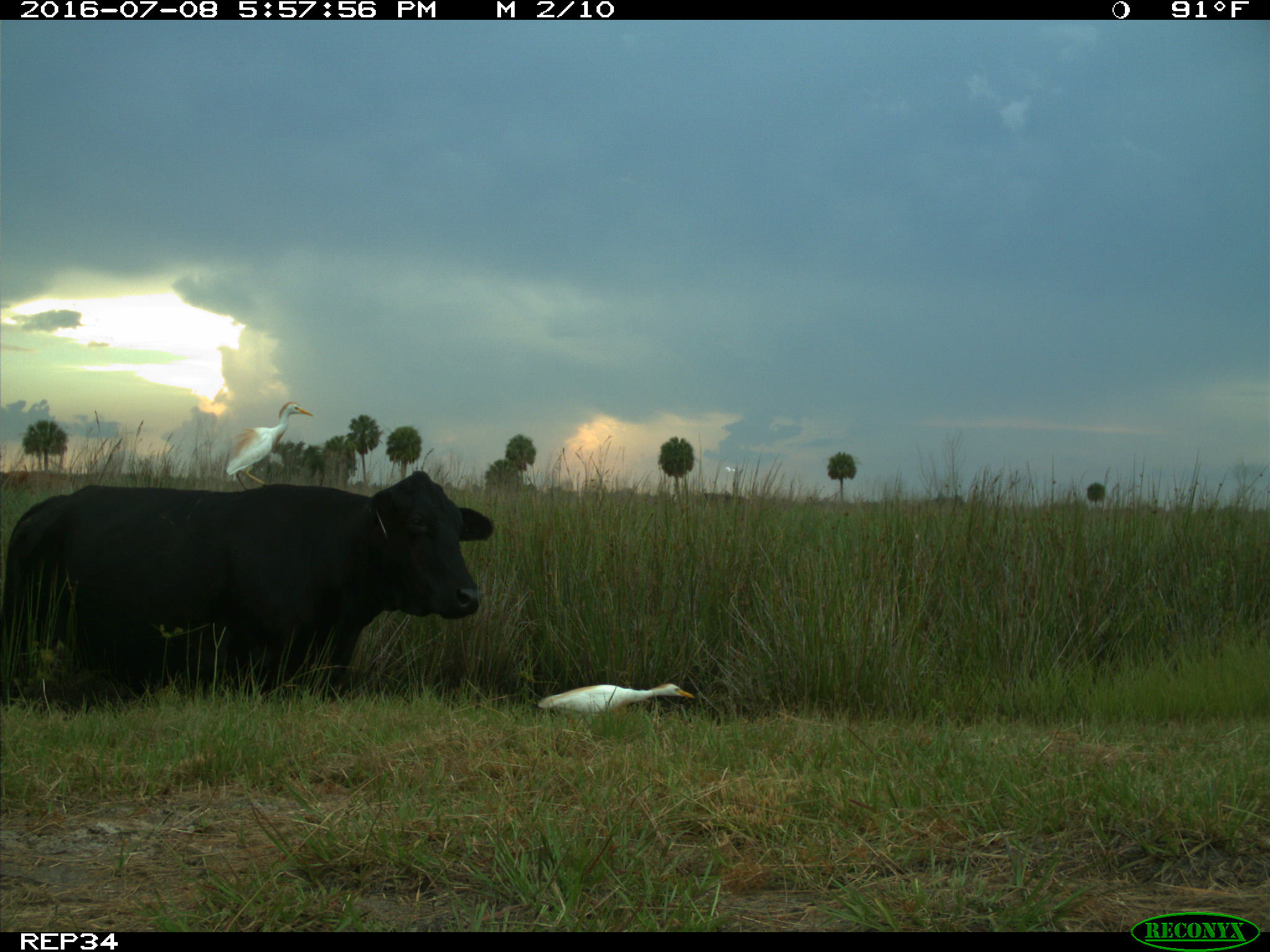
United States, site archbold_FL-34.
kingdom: Animalia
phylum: Chordata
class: Mammalia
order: Artiodactyla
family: Bovidae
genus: Bos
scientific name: Bos taurus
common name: domestic cow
Bos taurus (domestic cow).